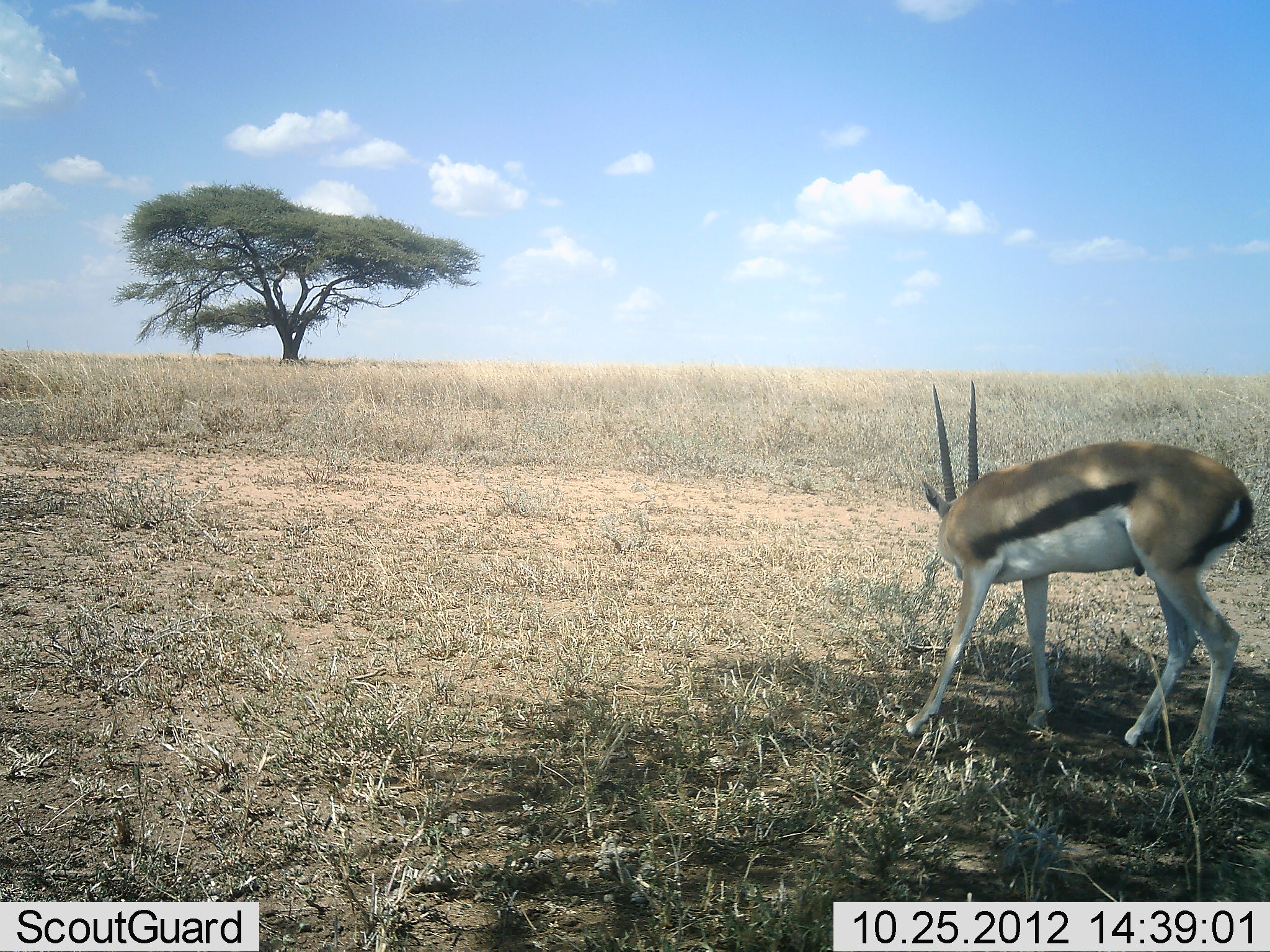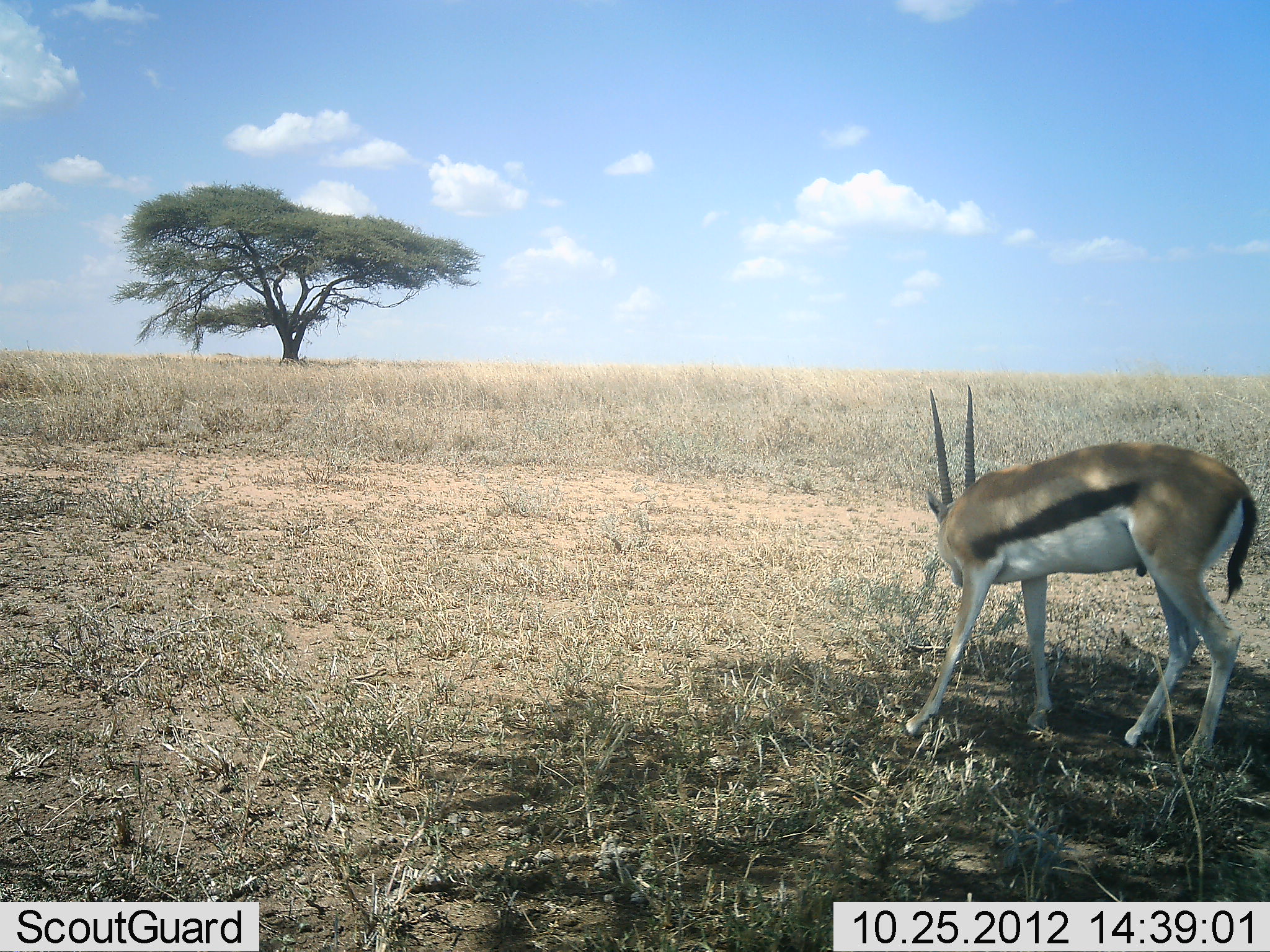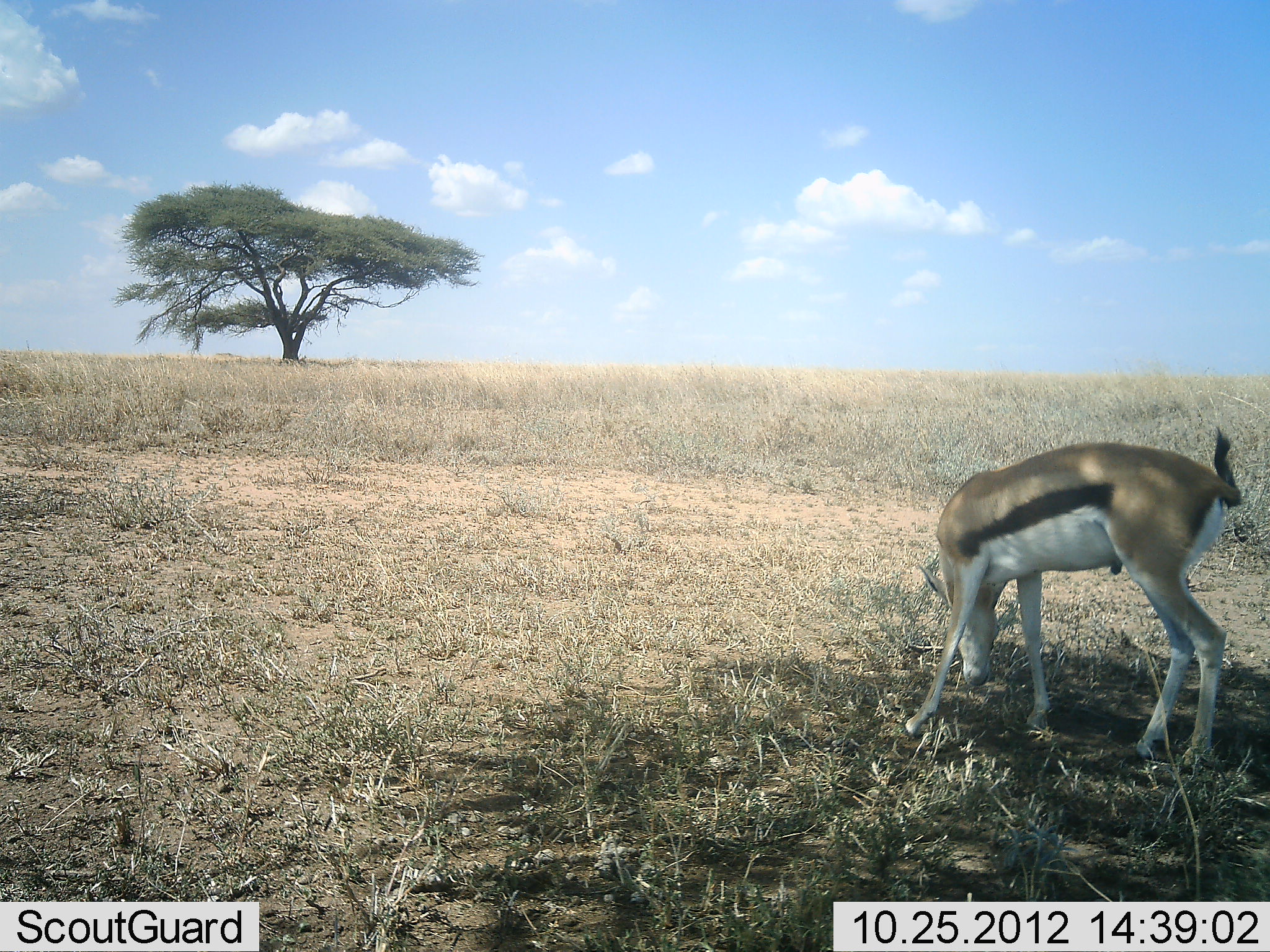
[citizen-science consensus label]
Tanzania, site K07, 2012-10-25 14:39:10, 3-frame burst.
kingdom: Animalia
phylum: Chordata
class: Mammalia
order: Artiodactyla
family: Bovidae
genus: Eudorcas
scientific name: Eudorcas thomsonii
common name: thomson's gazelle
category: gazellethomsons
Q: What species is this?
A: Gazellethomsons (thomson's gazelle) (Eudorcas thomsonii).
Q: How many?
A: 1.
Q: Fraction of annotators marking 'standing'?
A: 40%.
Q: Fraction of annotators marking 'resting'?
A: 0%.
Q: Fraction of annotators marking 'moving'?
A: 0%.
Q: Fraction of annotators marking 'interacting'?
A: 0%.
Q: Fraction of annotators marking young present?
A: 0%.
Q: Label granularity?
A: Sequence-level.